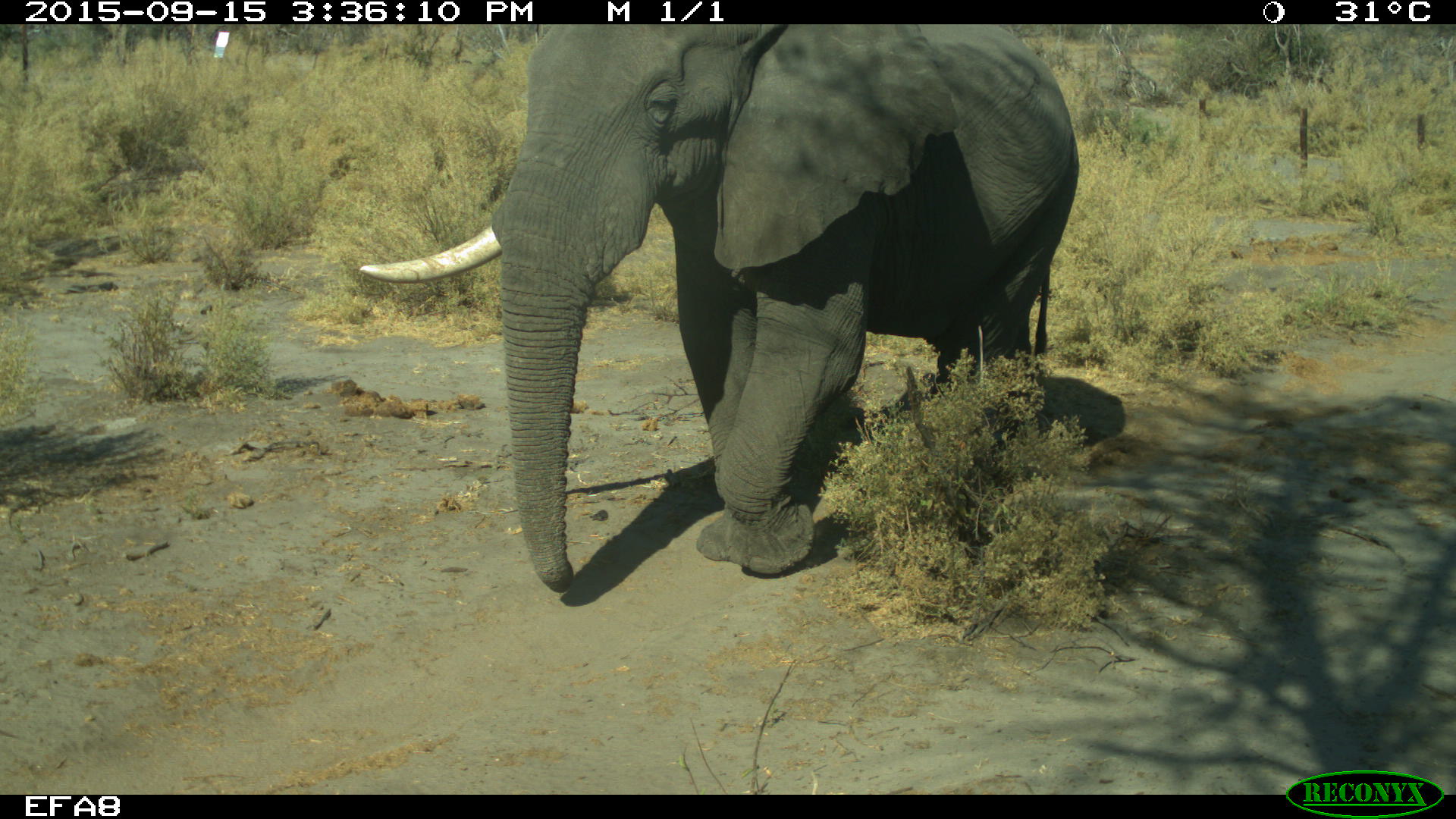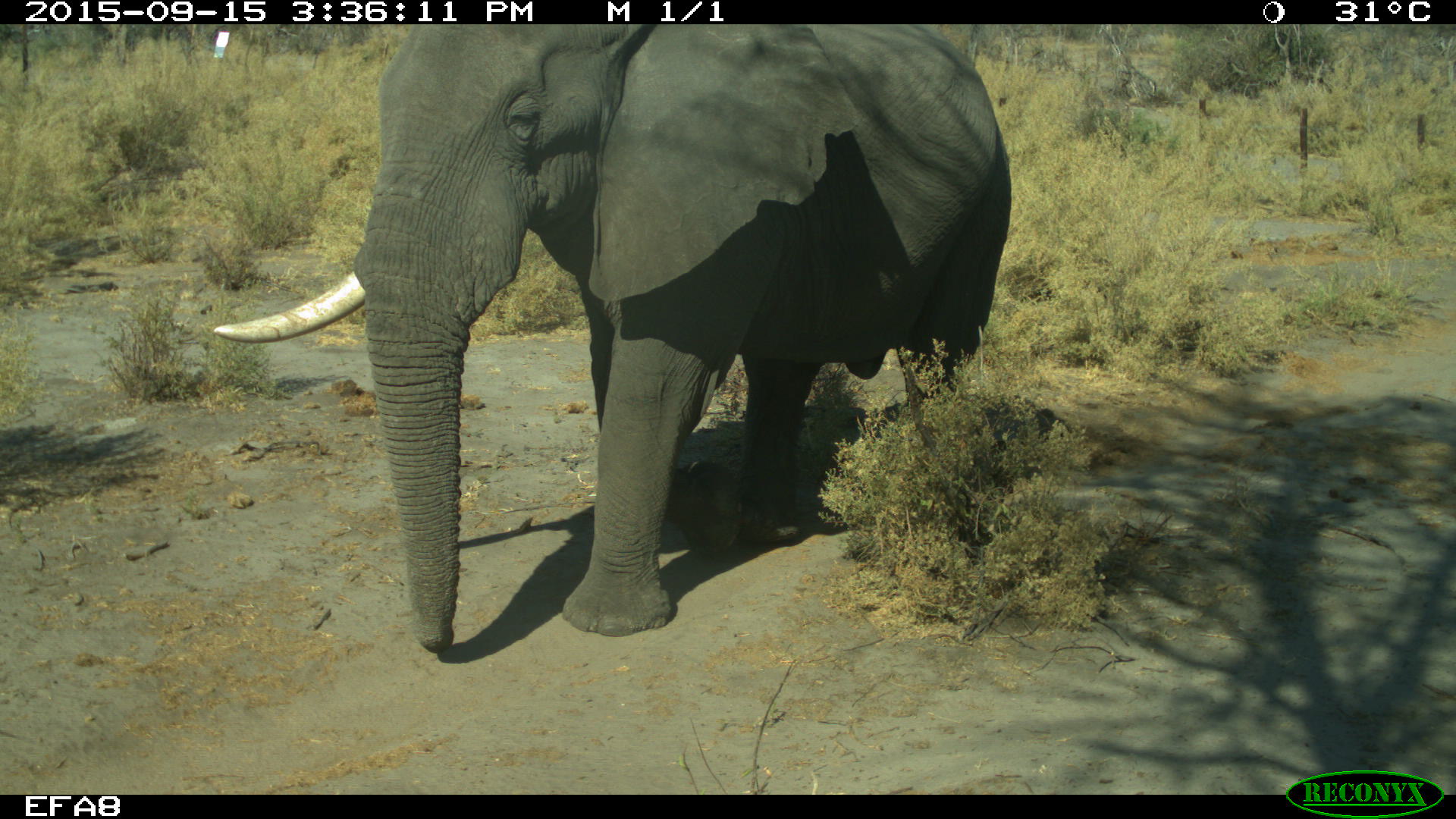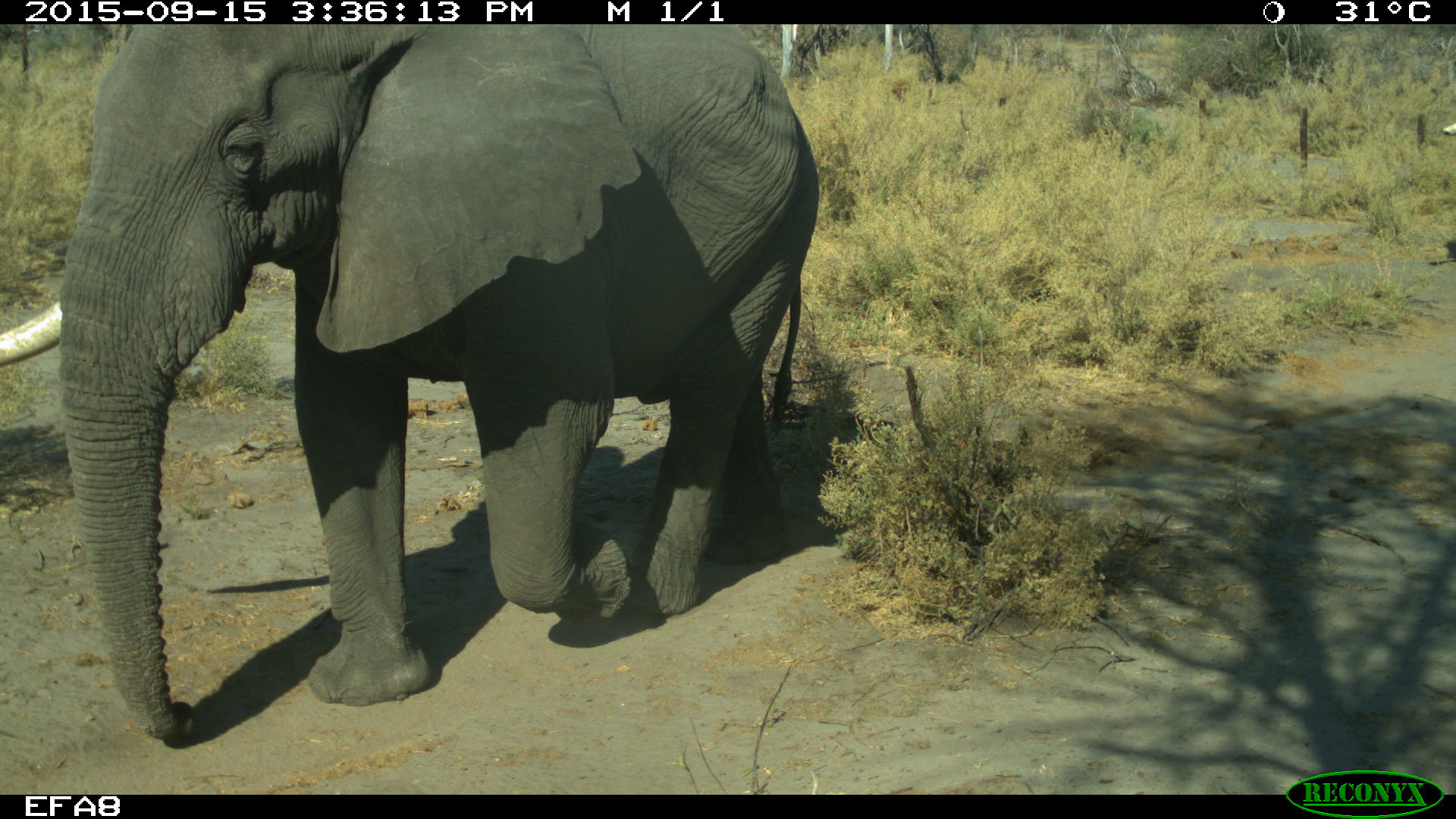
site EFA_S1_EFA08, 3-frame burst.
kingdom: Animalia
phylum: Chordata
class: Mammalia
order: Proboscidea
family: Elephantidae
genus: Loxodonta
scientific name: Loxodonta africana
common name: african bush elephant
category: elephant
Elephant (african bush elephant) (Loxodonta africana), count 1. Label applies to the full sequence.